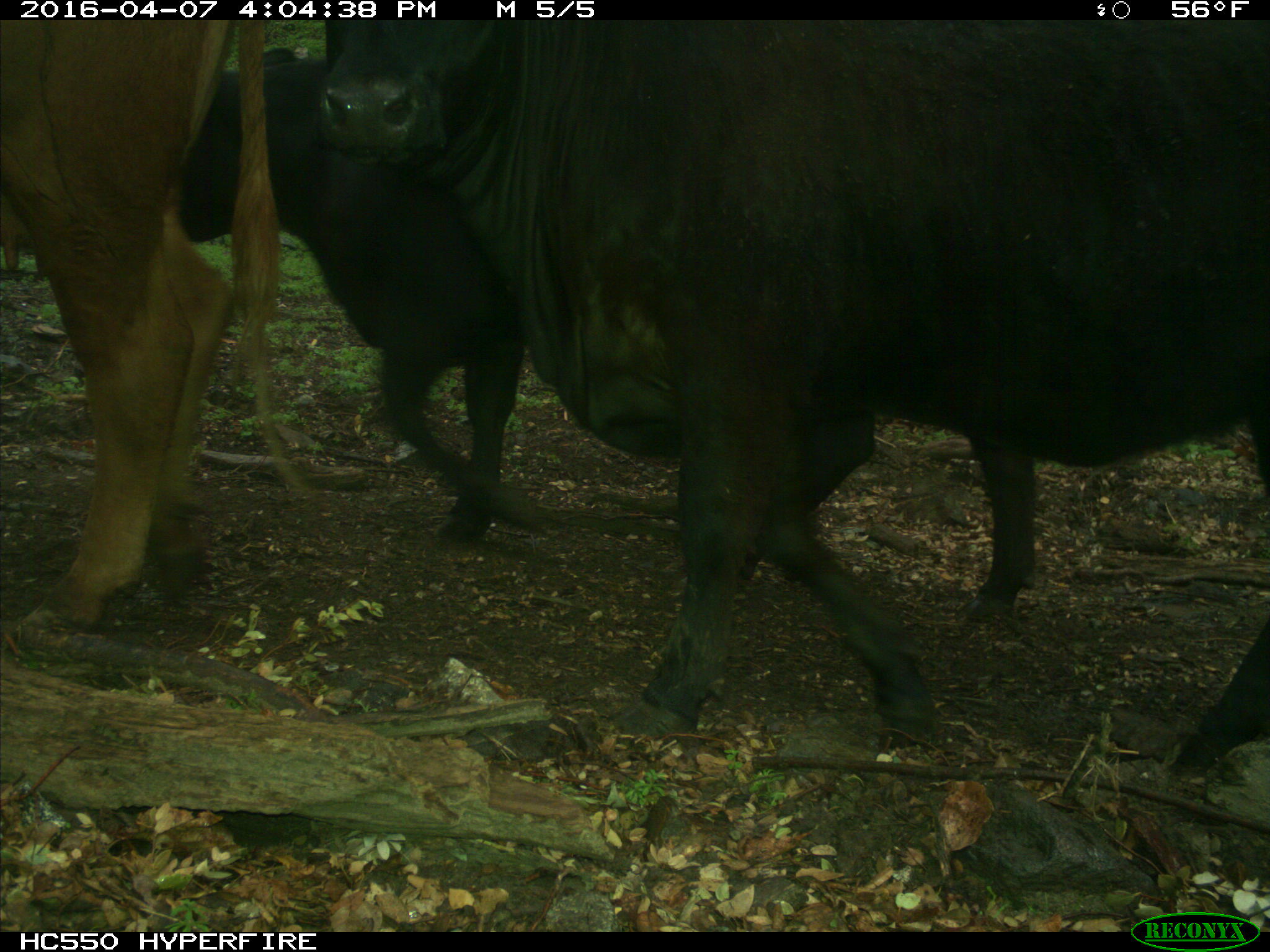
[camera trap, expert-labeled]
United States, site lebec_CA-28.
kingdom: Animalia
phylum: Chordata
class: Mammalia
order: Artiodactyla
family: Bovidae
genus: Bos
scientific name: Bos taurus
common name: domestic cow